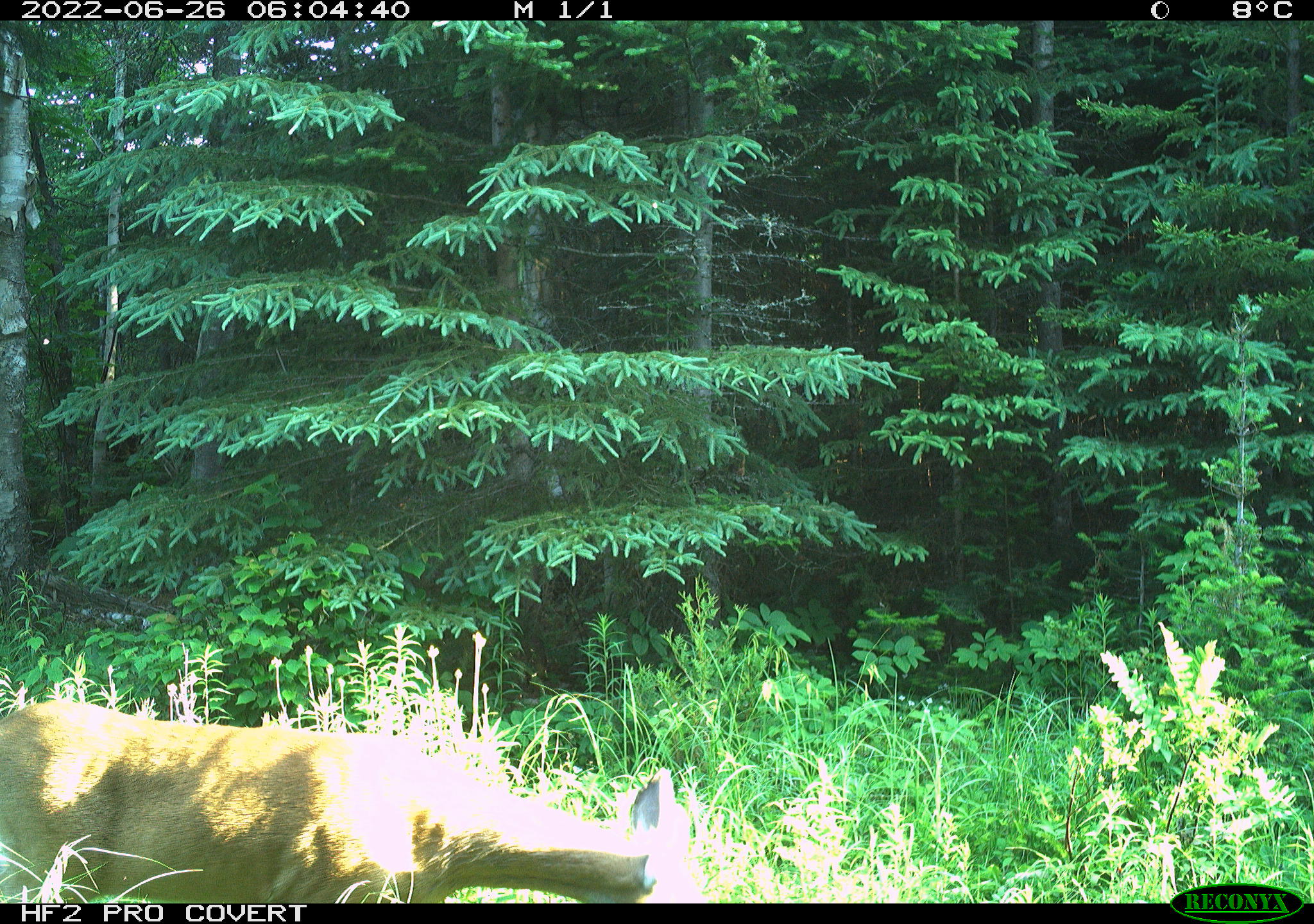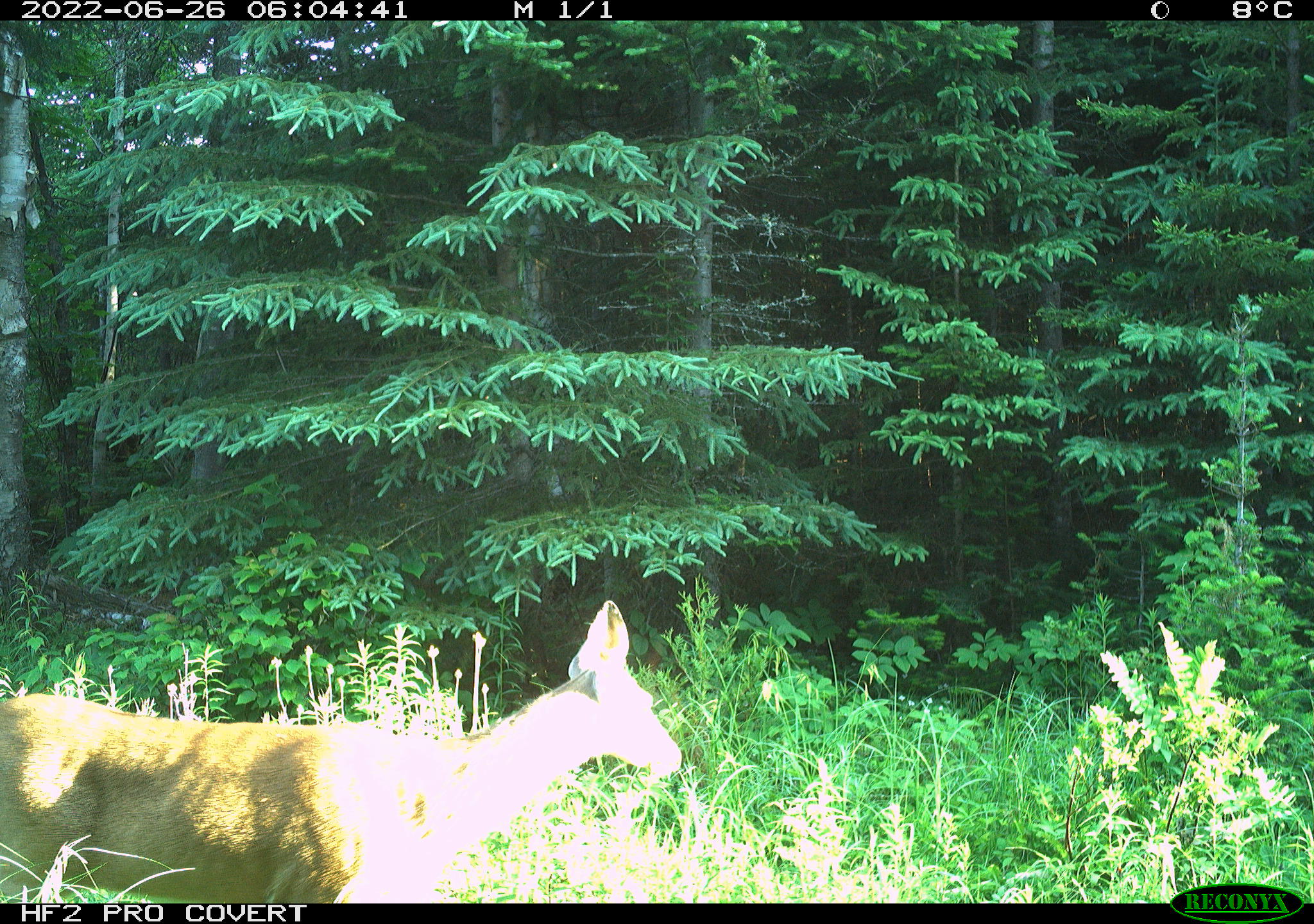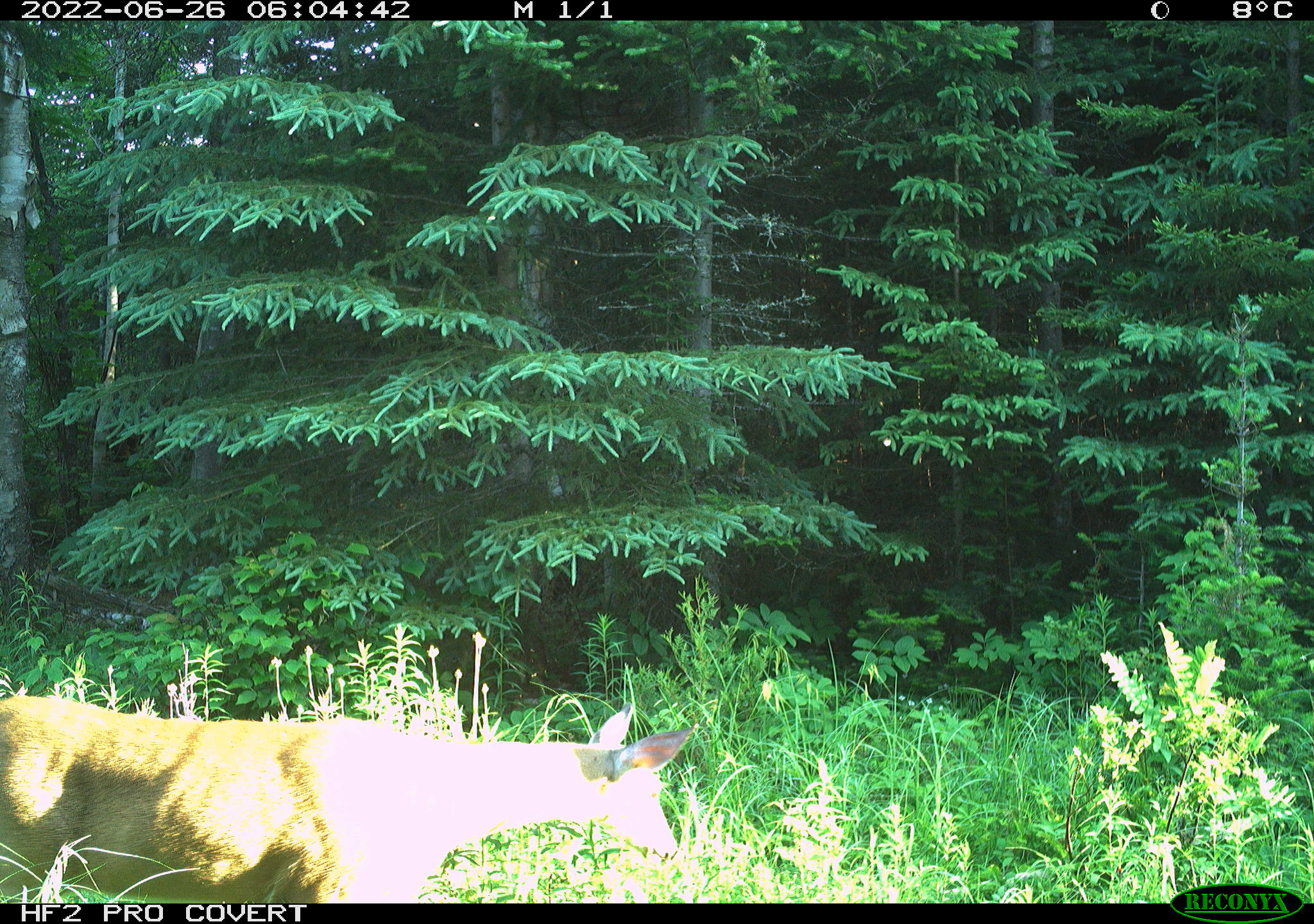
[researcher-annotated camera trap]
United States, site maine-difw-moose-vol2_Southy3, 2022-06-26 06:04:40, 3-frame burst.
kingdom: Animalia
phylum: Chordata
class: Mammalia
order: Artiodactyla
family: Cervidae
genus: Odocoileus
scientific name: Odocoileus virginianus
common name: white-tailed deer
White-tailed deer (Odocoileus virginianus).